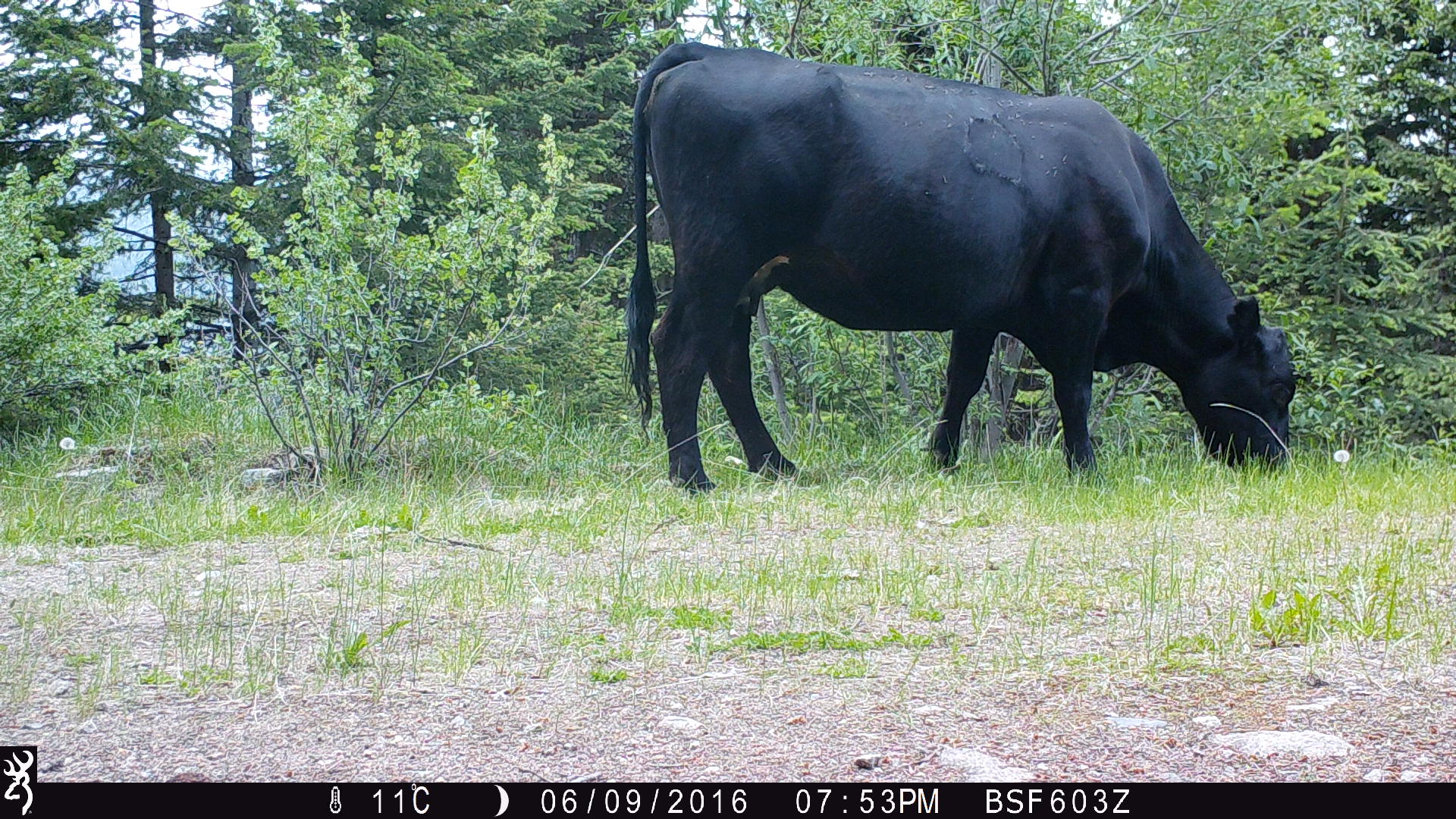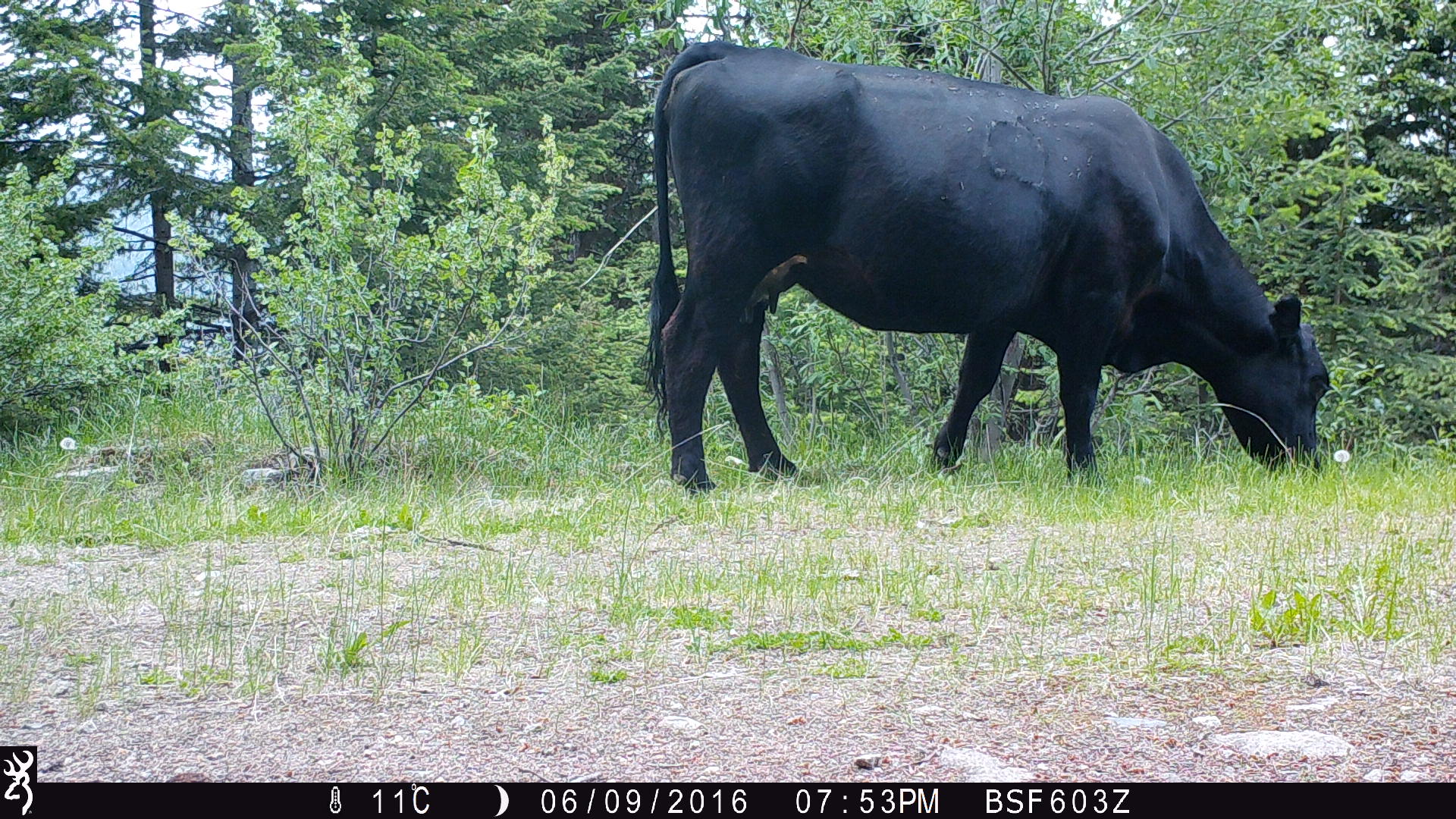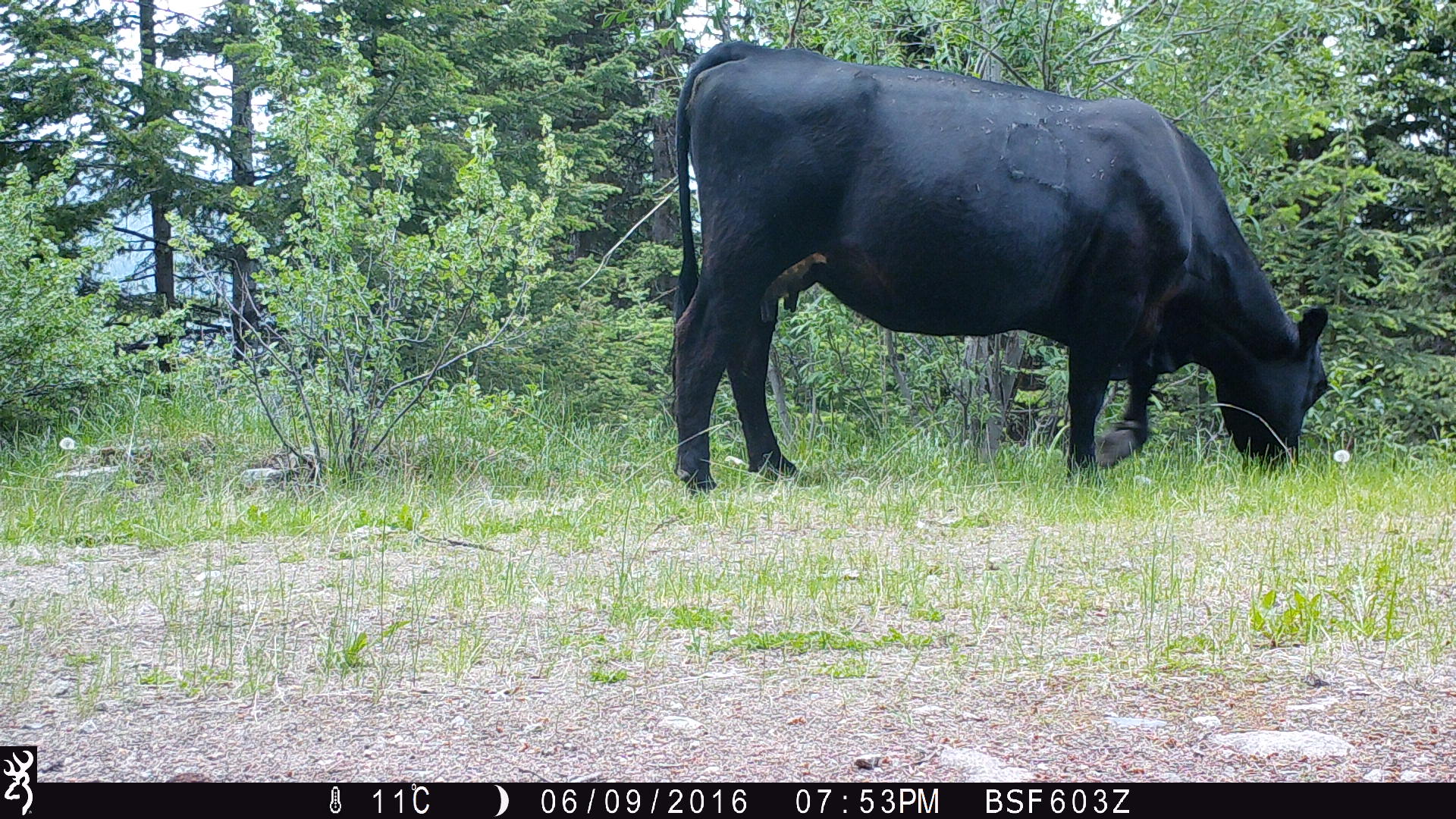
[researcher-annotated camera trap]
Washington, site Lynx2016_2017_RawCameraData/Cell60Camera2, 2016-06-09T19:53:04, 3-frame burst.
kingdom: Animalia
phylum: Chordata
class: Mammalia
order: Artiodactyla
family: Bovidae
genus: Bos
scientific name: Bos taurus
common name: domestic cattle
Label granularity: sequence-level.